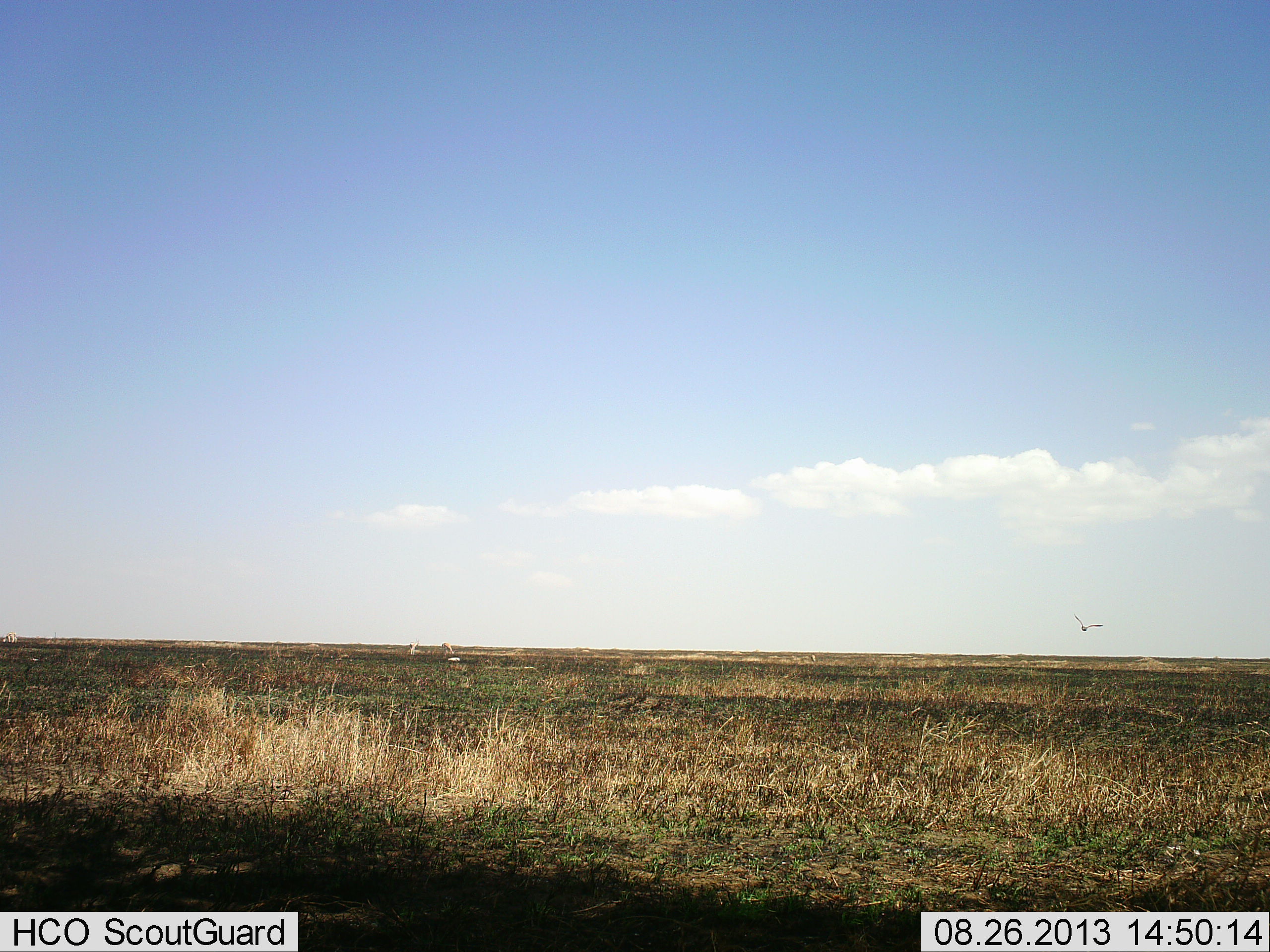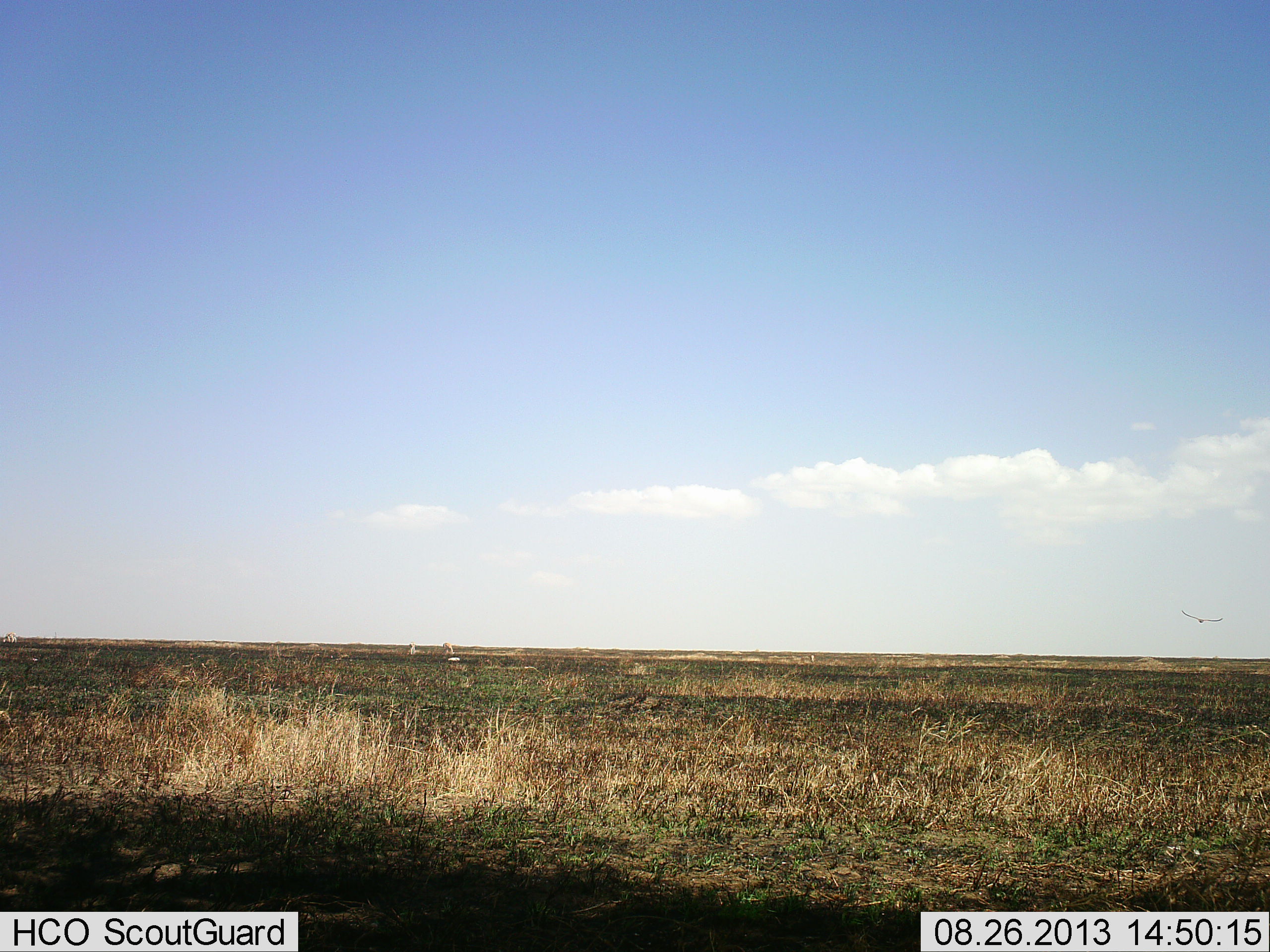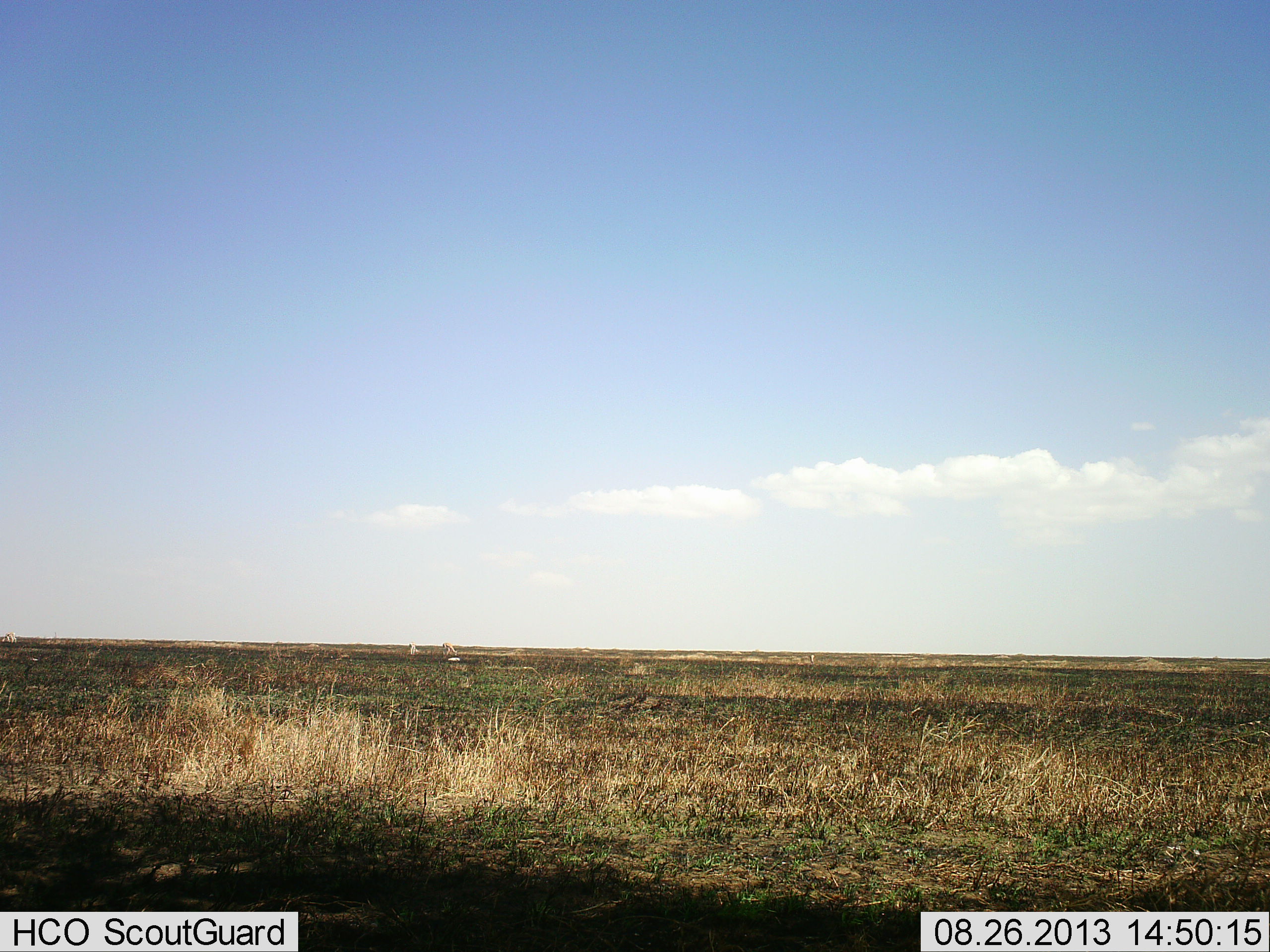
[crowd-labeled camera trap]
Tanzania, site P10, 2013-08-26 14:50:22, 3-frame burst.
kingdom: Animalia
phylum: Chordata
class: Aves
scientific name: Aves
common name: bird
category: otherbird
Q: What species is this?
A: Otherbird (bird) (Aves).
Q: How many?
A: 1.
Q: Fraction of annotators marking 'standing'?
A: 10%.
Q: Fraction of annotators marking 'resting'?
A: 0%.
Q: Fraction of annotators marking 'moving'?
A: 90%.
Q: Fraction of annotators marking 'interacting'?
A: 0%.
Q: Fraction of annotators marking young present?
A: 0%.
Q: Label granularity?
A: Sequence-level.